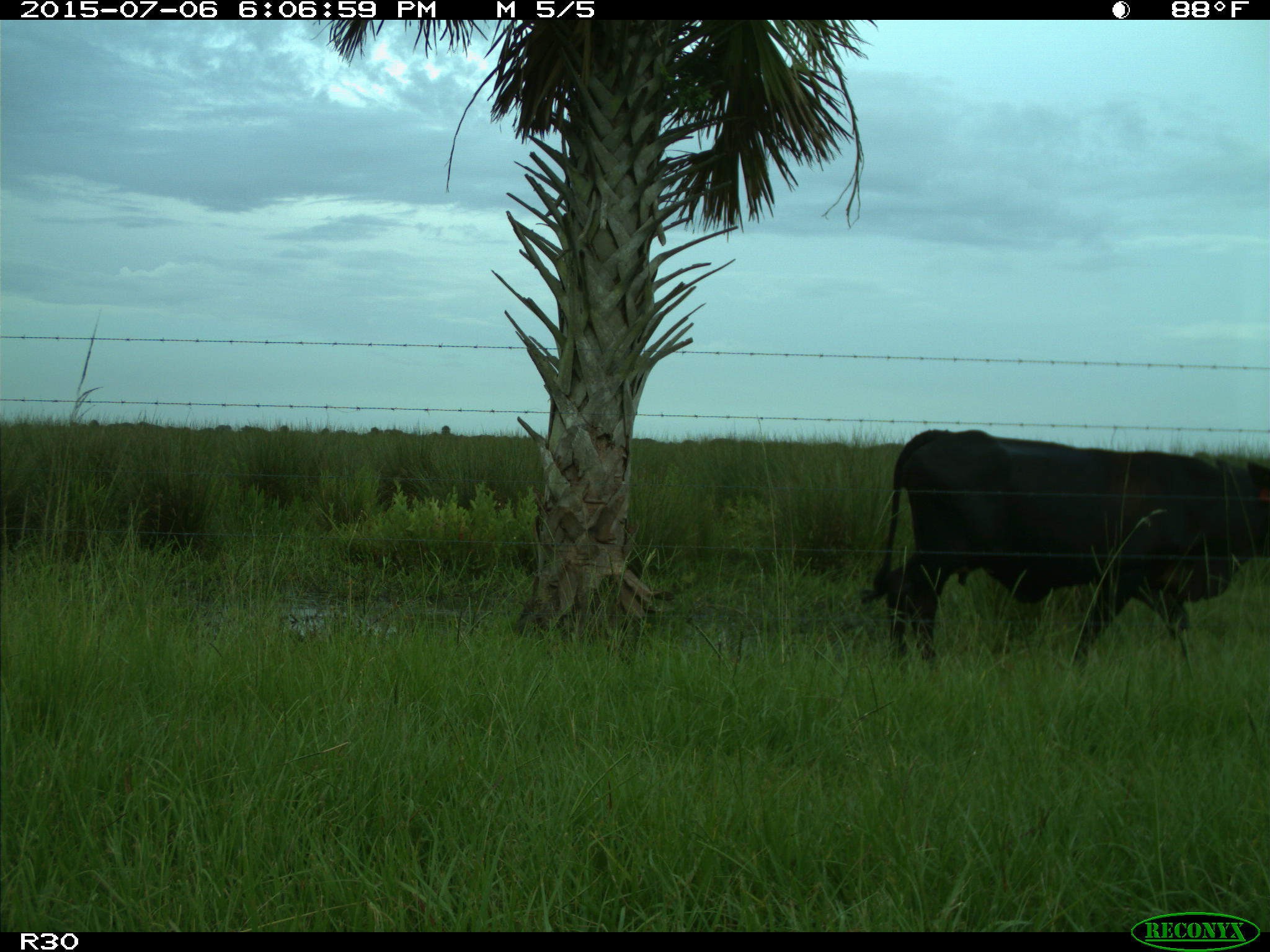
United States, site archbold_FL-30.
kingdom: Animalia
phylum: Chordata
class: Mammalia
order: Artiodactyla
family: Bovidae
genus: Bos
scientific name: Bos taurus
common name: domestic cow